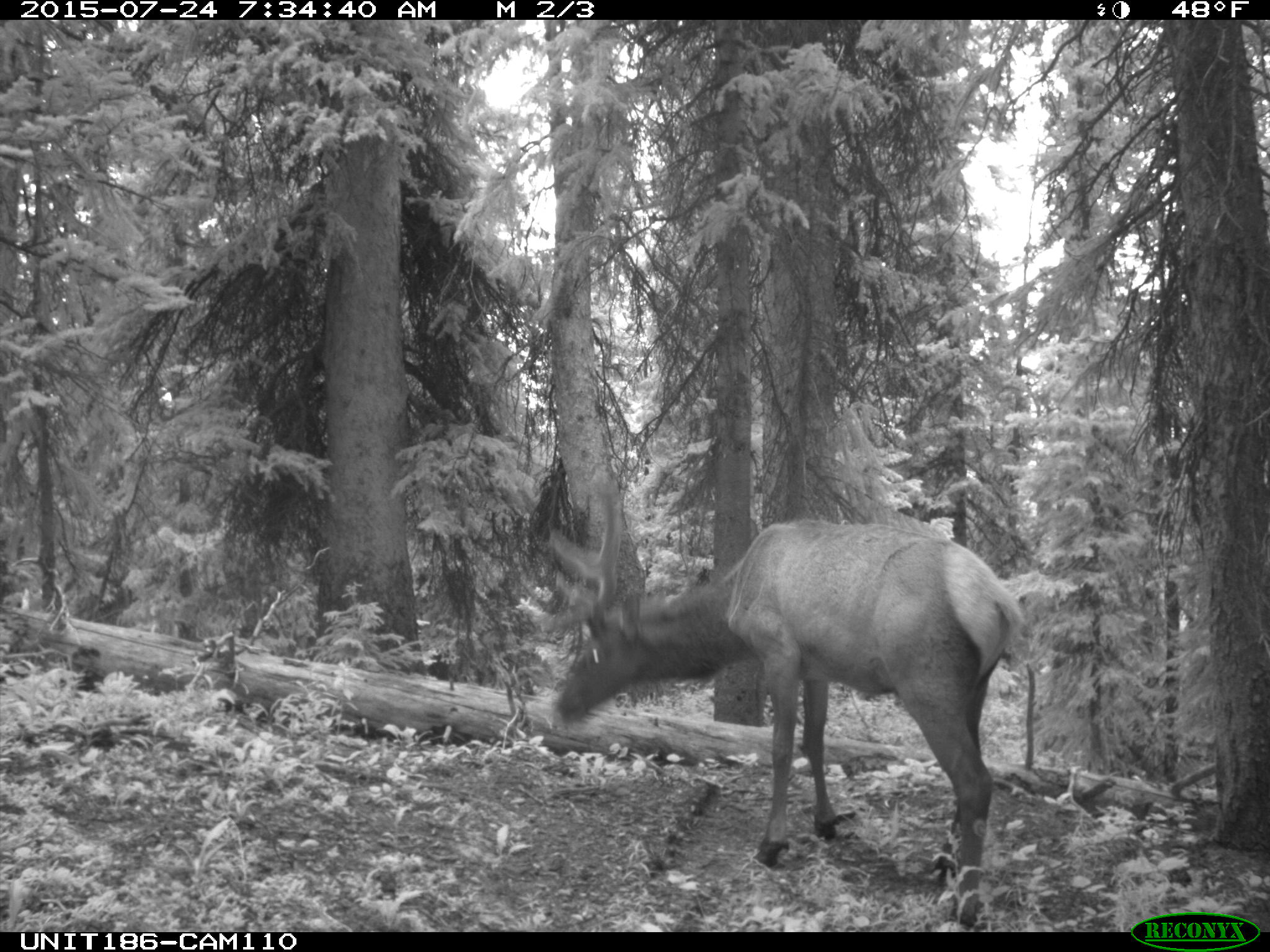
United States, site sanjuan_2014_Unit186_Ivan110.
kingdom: Animalia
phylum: Chordata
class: Mammalia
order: Artiodactyla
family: Cervidae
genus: Cervus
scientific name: Cervus elaphus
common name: red deer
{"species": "Cervus elaphus (red deer)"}